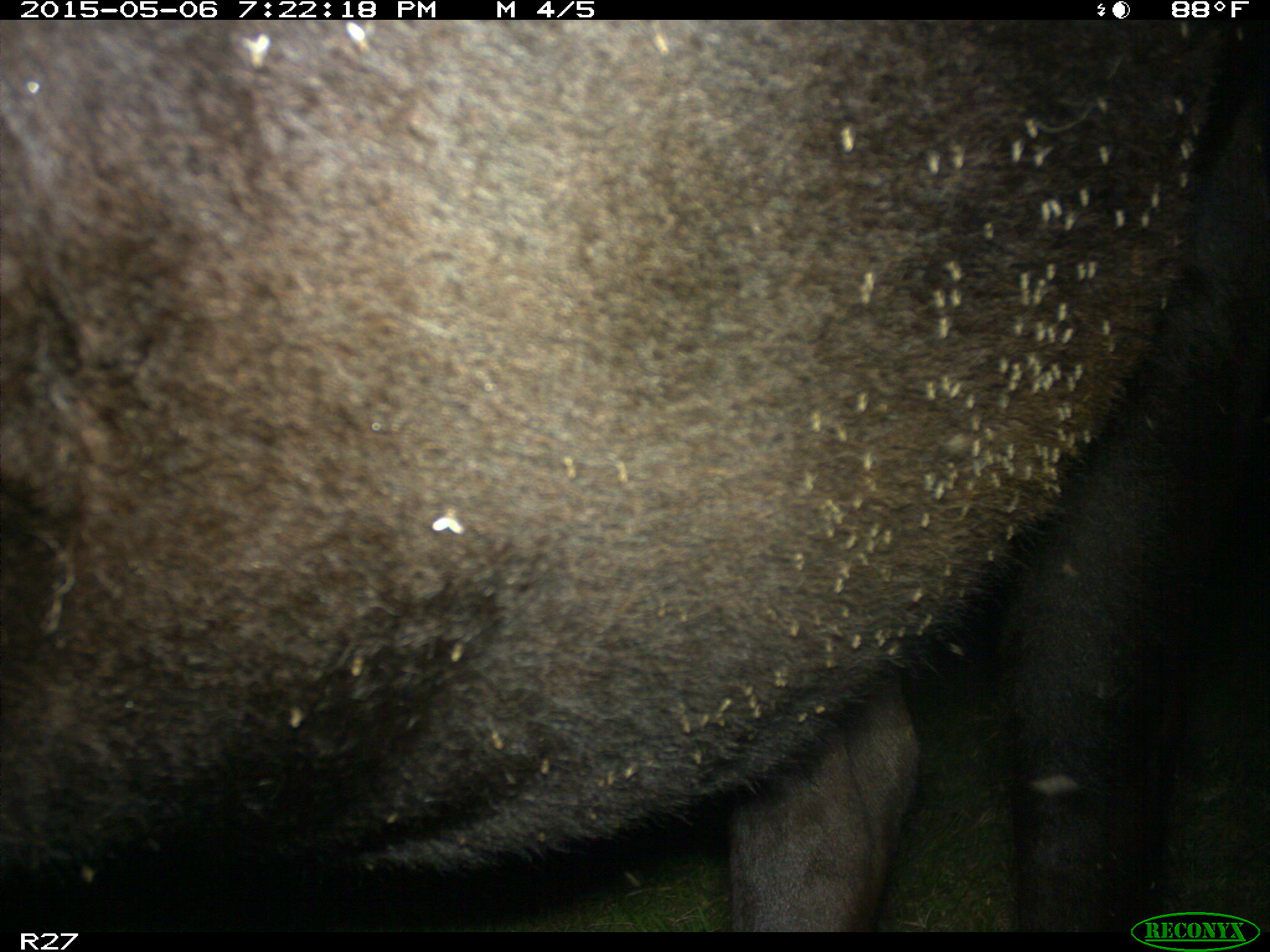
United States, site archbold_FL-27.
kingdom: Animalia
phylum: Chordata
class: Mammalia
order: Artiodactyla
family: Bovidae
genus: Bos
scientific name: Bos taurus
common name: domestic cow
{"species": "Bos taurus (domestic cow)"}